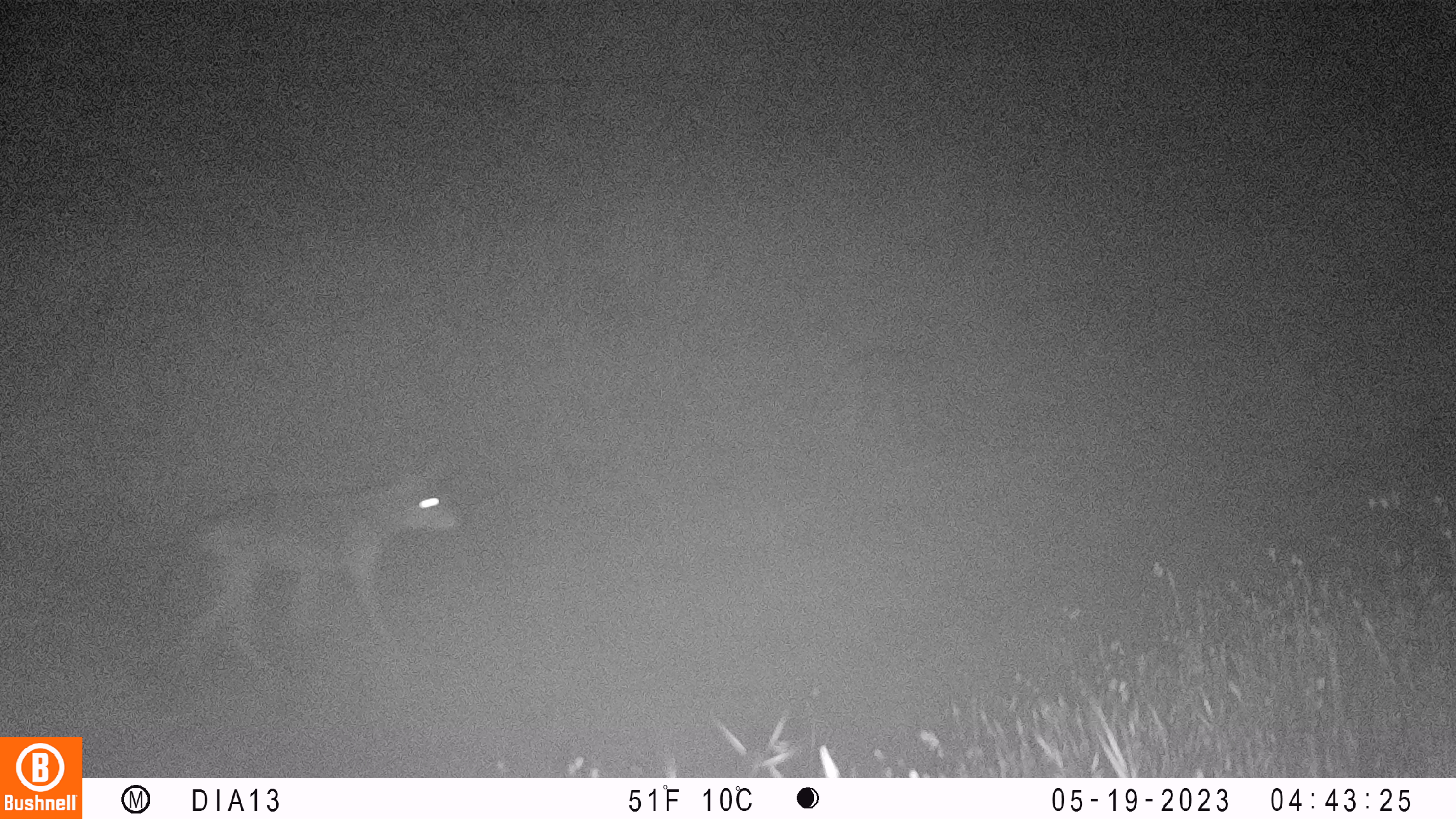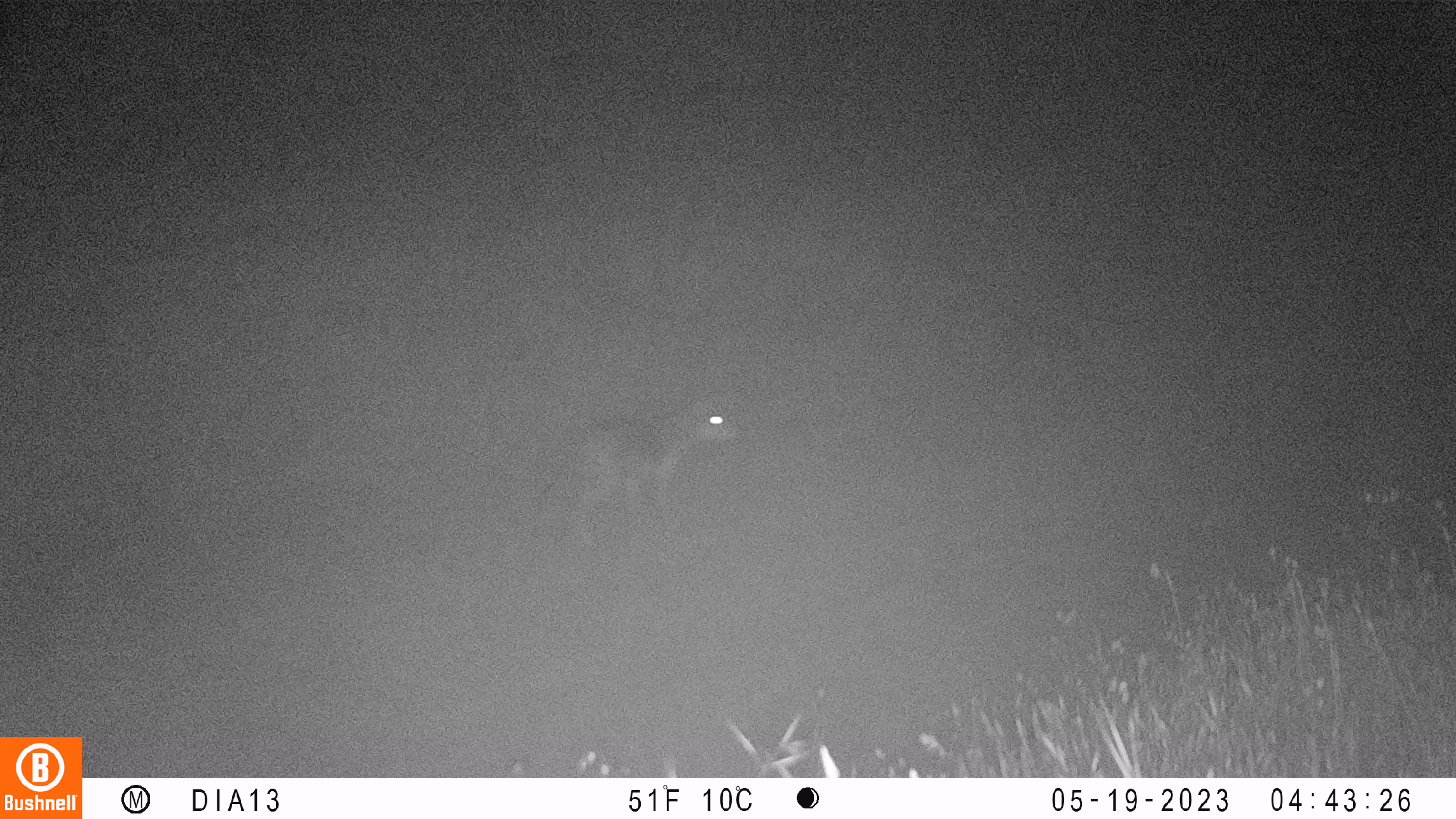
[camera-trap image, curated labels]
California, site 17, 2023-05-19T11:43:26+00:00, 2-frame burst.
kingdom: Animalia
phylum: Chordata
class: Mammalia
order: Carnivora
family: Canidae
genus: Canis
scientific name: Canis latrans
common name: coyote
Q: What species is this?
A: Coyote (Canis latrans).